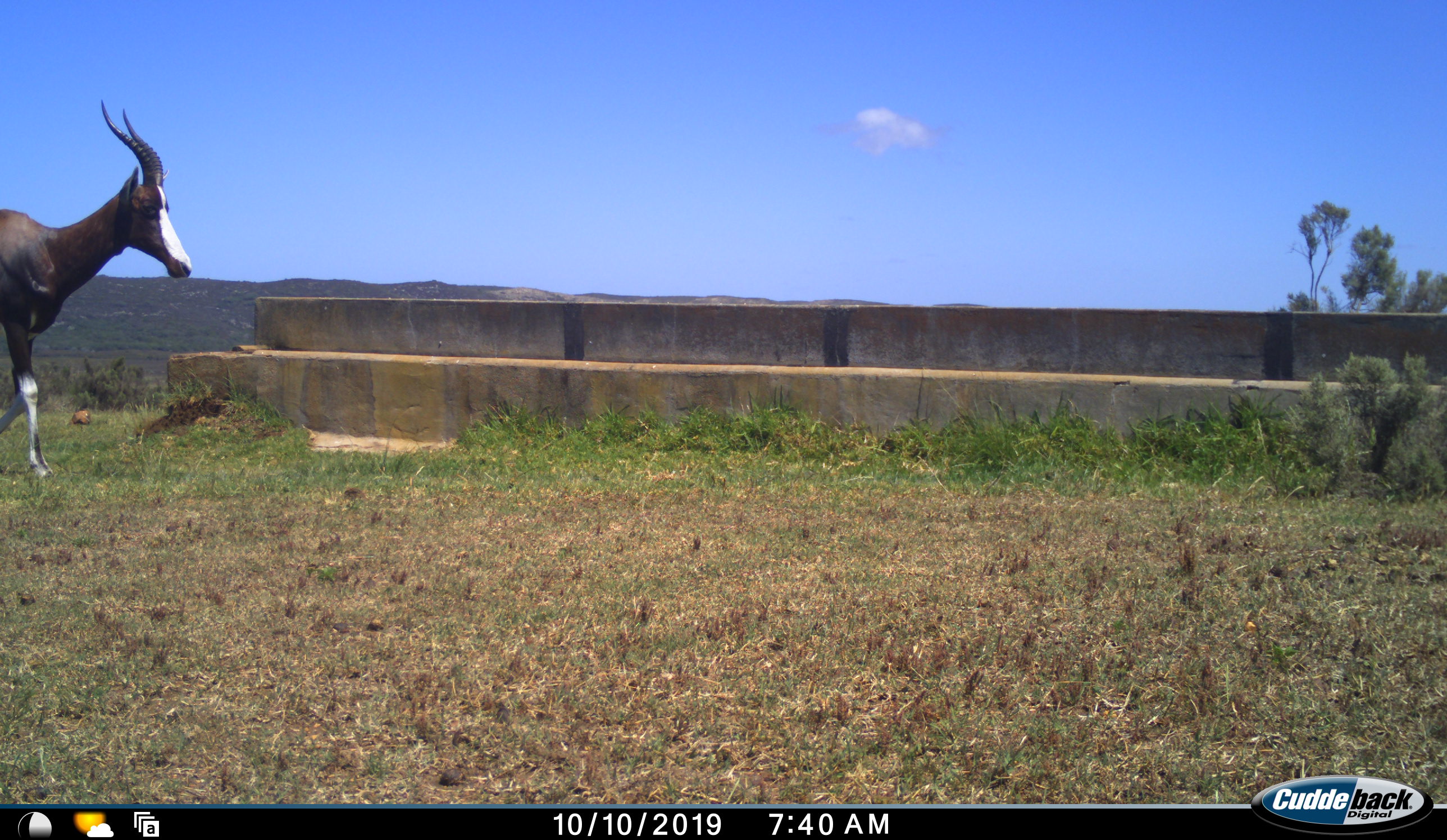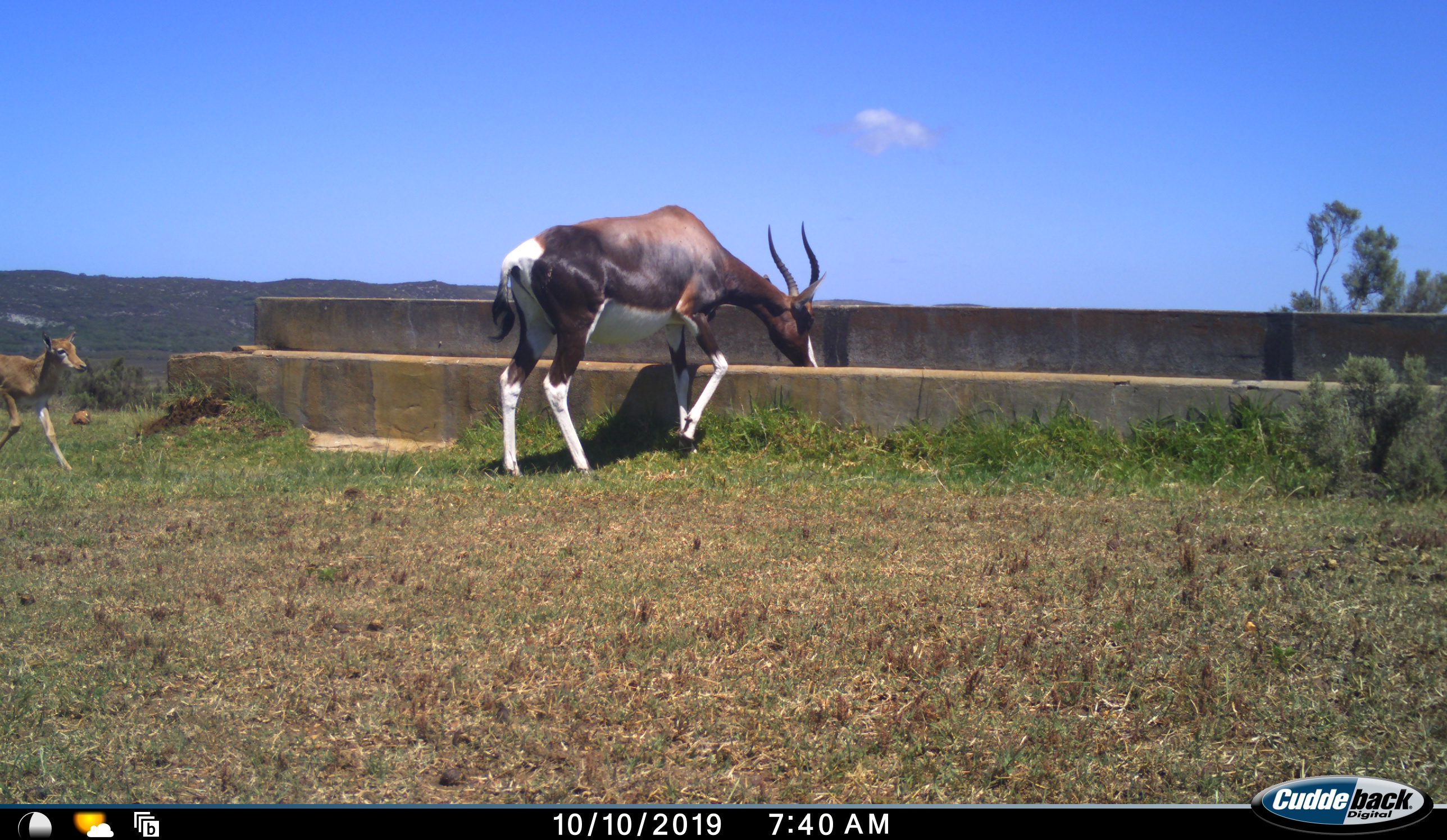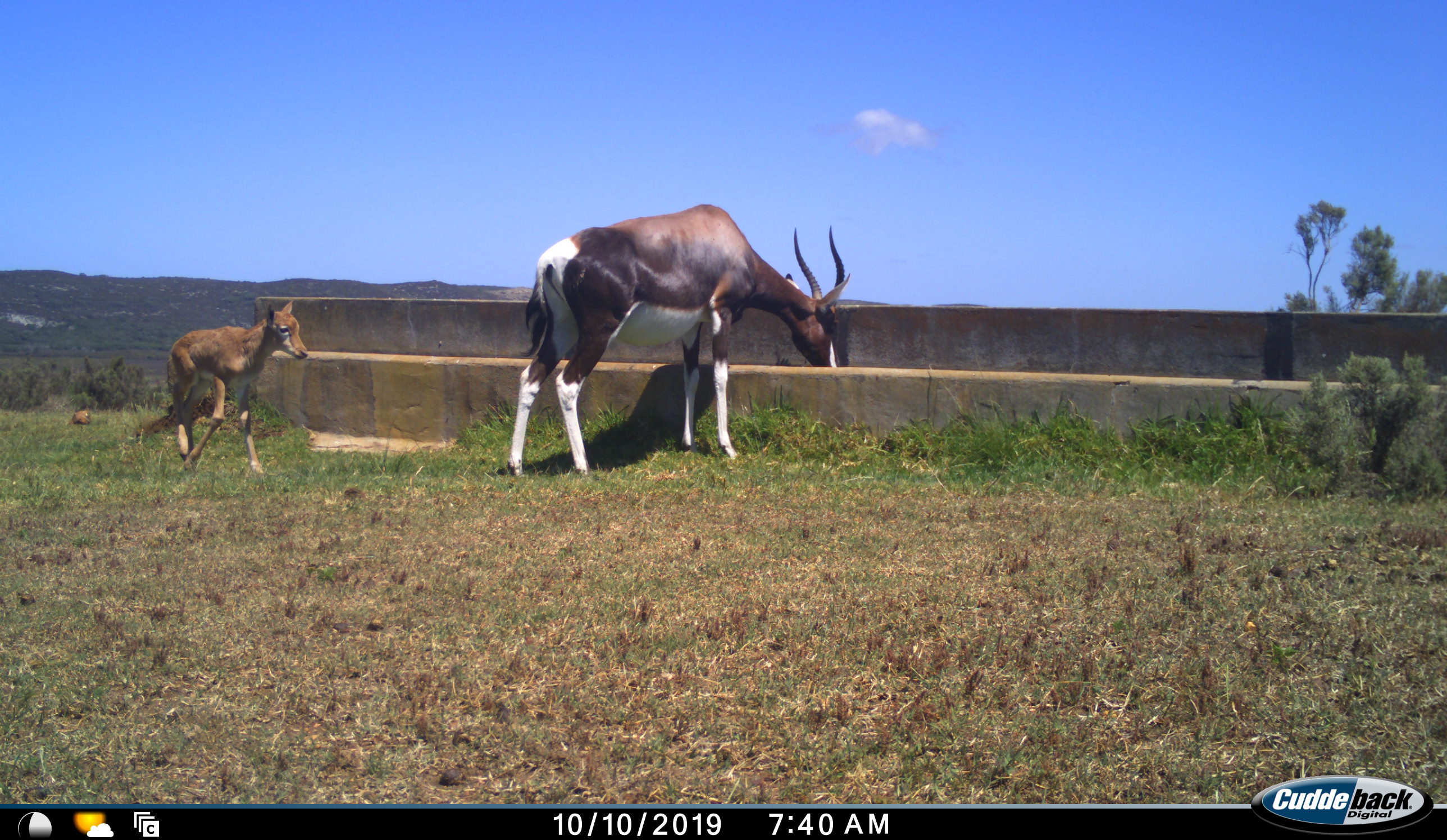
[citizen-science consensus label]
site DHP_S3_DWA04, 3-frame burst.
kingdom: Animalia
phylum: Chordata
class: Mammalia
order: Artiodactyla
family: Bovidae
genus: Damaliscus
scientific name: Damaliscus pygargus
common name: bontebok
Bontebok (Damaliscus pygargus), count 2. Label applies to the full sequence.